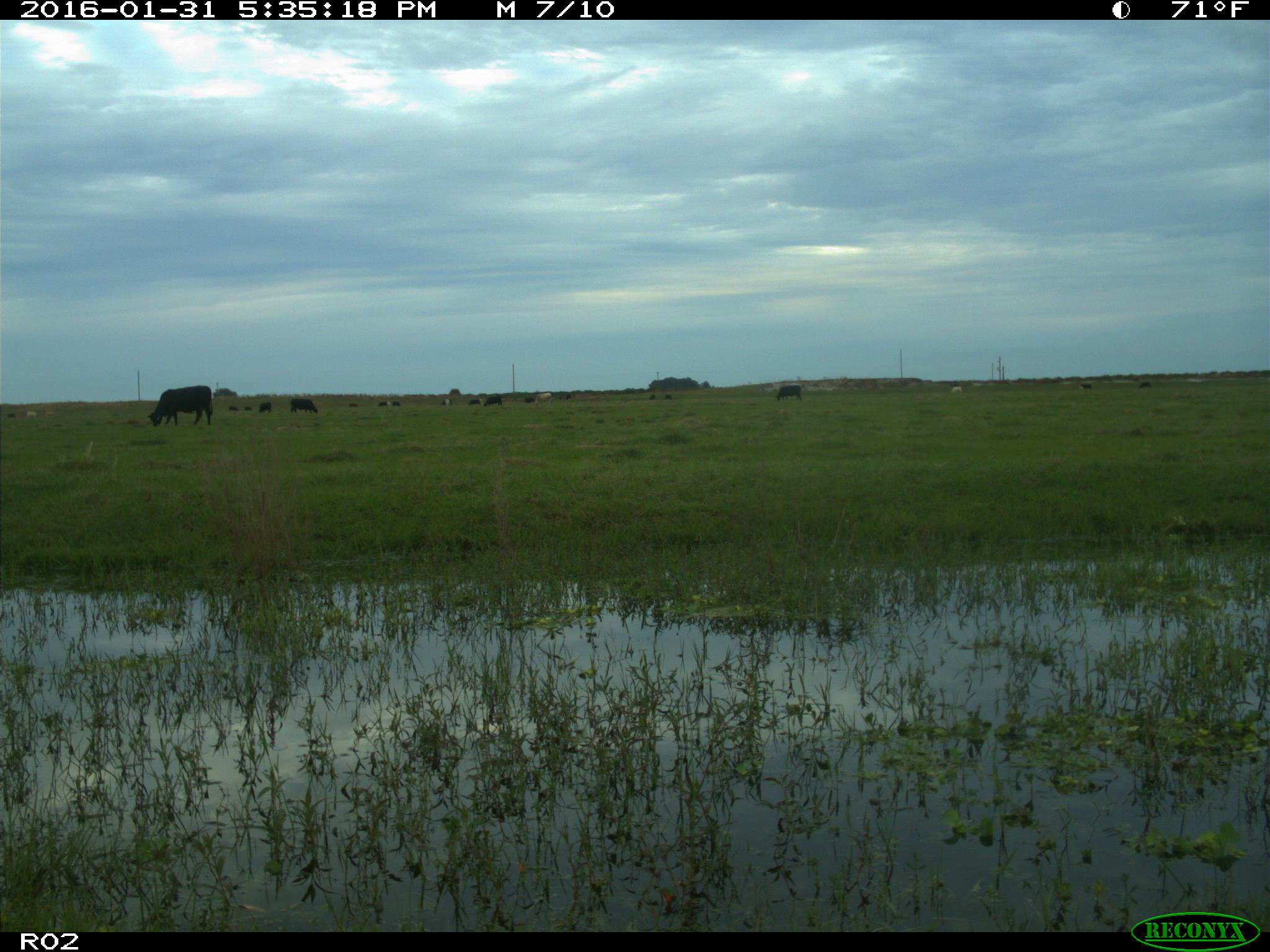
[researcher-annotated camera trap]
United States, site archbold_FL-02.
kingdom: Animalia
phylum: Chordata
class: Mammalia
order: Artiodactyla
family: Bovidae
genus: Bos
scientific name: Bos taurus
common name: domestic cow